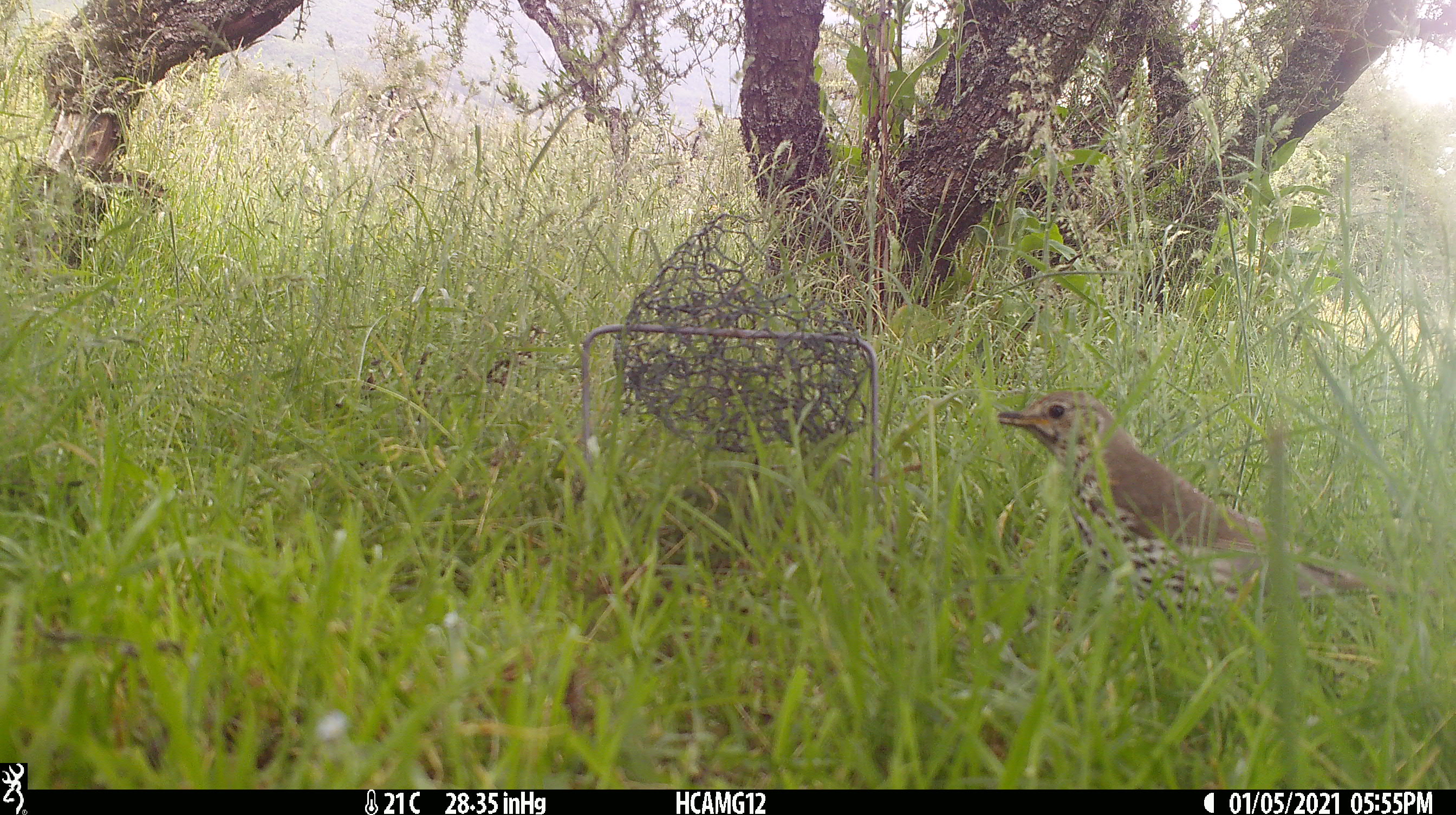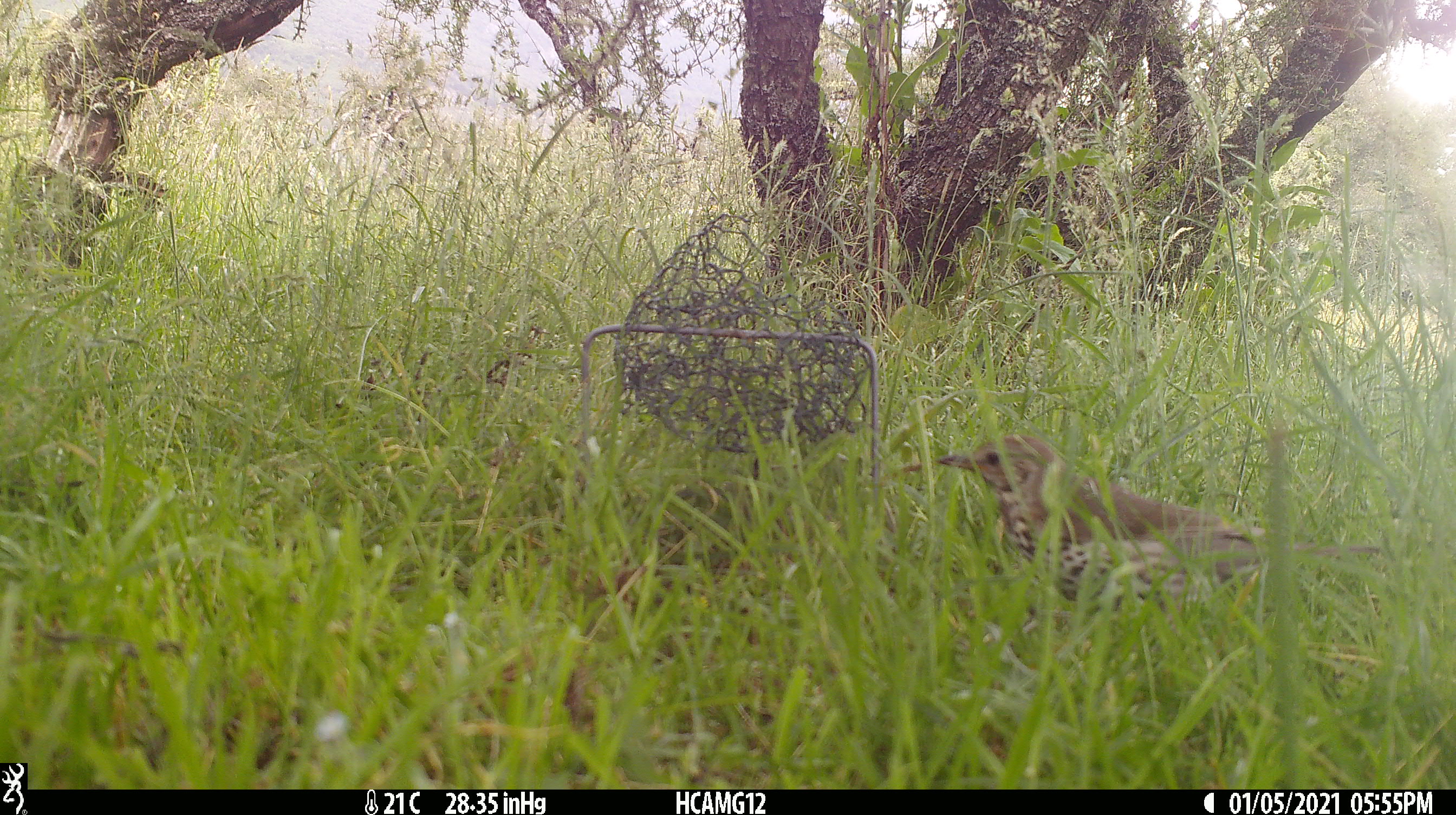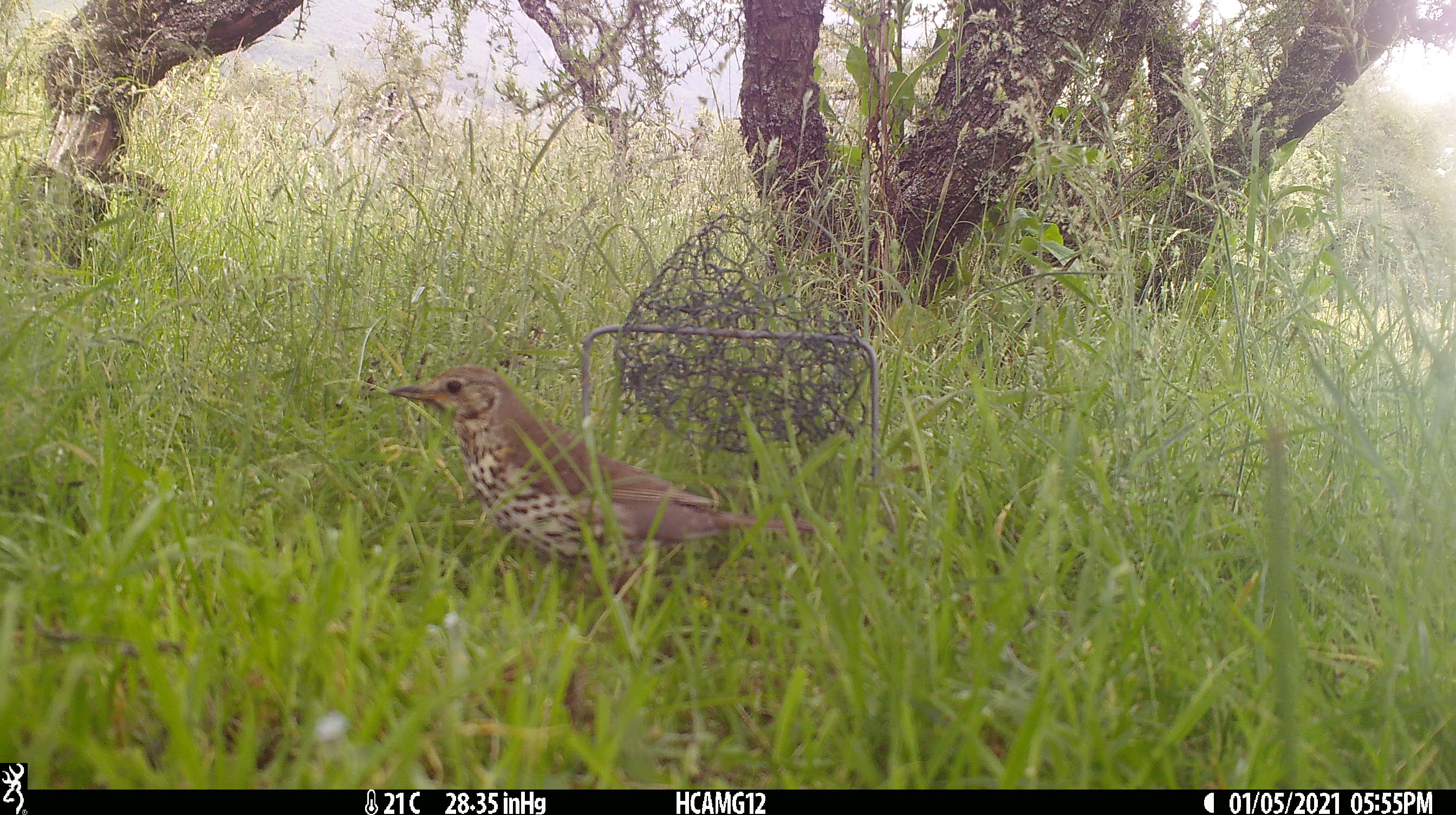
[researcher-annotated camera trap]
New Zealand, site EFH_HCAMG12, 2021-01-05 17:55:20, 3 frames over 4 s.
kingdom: Animalia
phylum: Chordata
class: Aves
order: Passeriformes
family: Turdidae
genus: Turdus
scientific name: Turdus philomelos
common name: song thrush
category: thrush